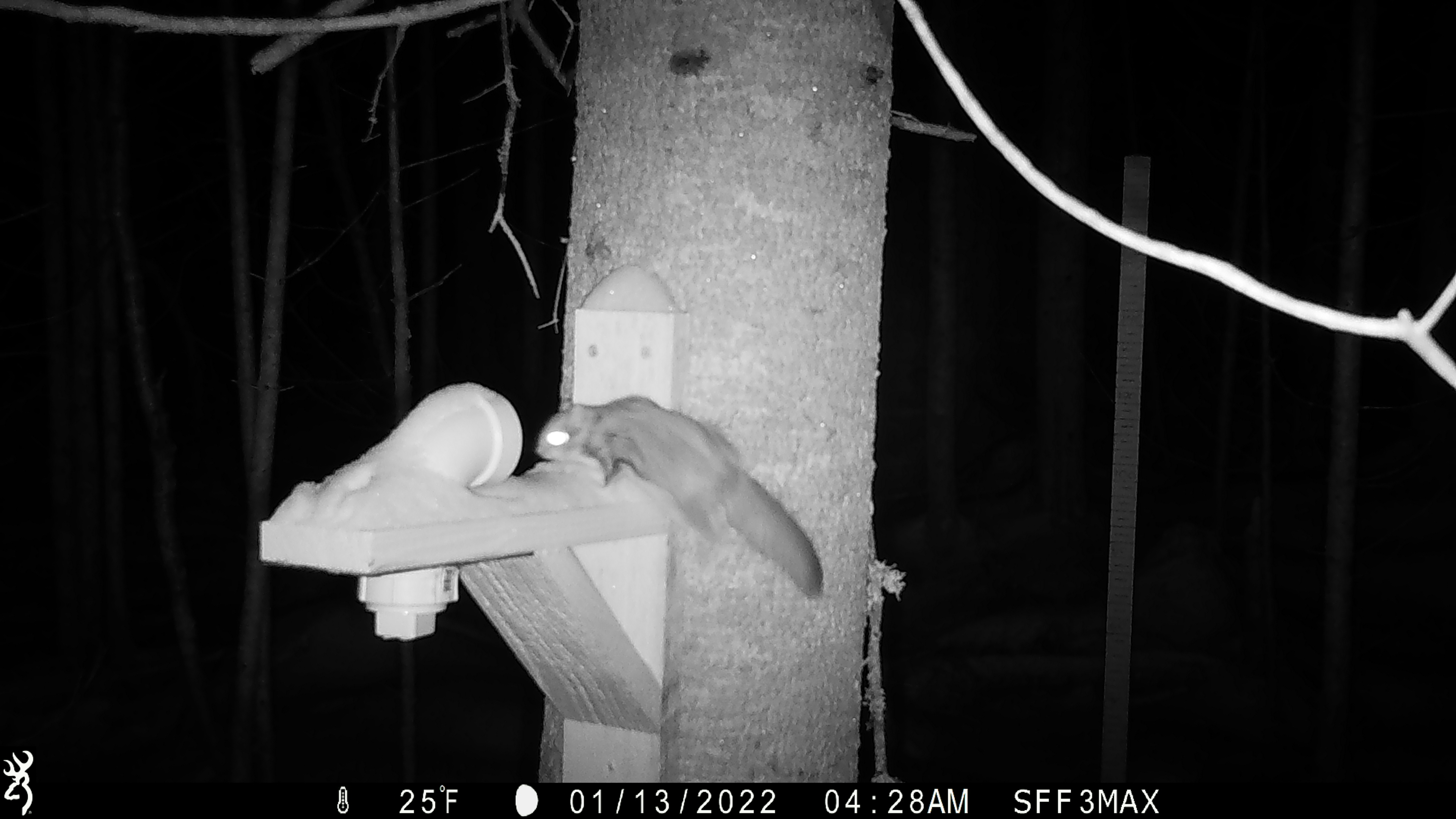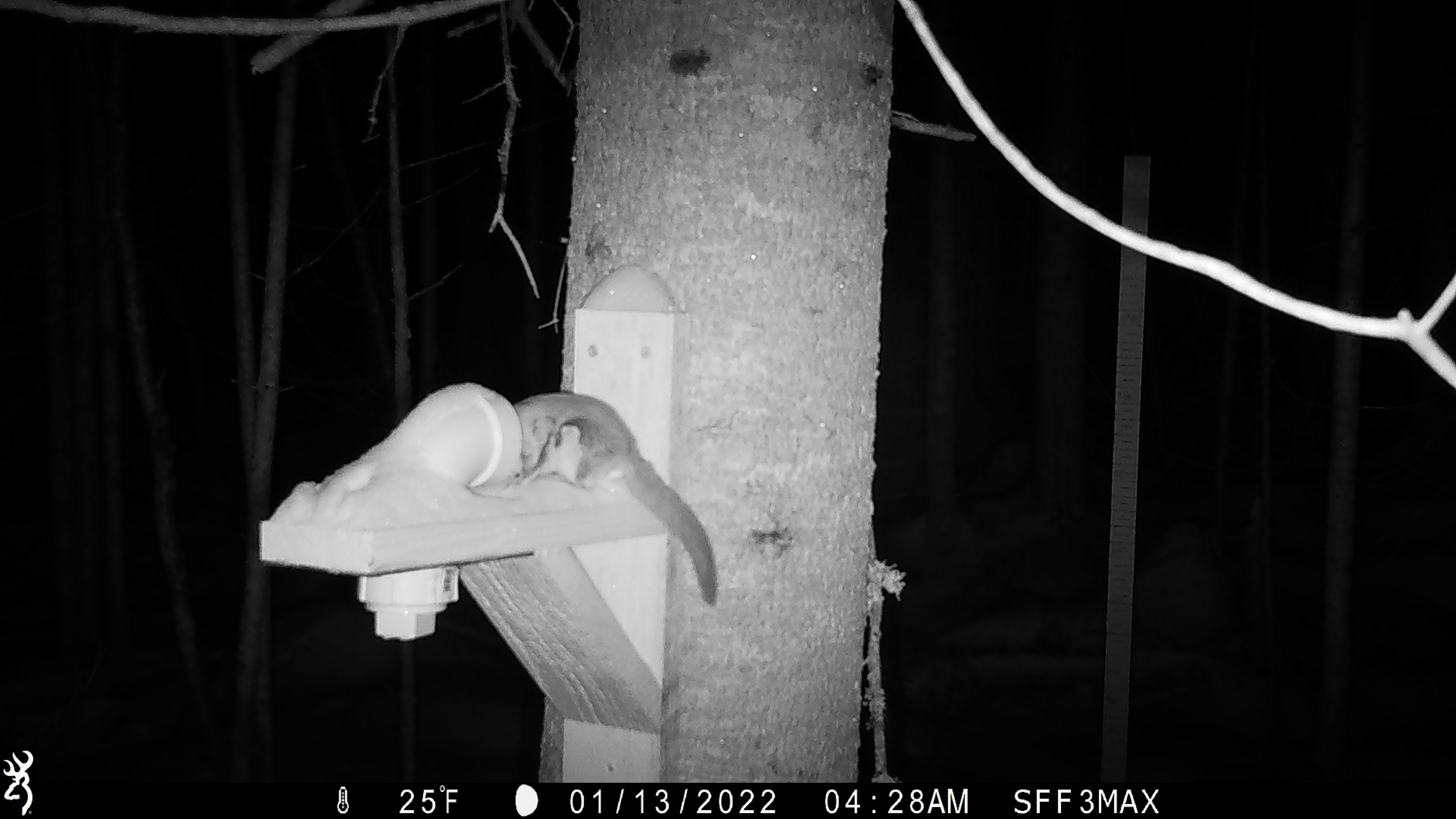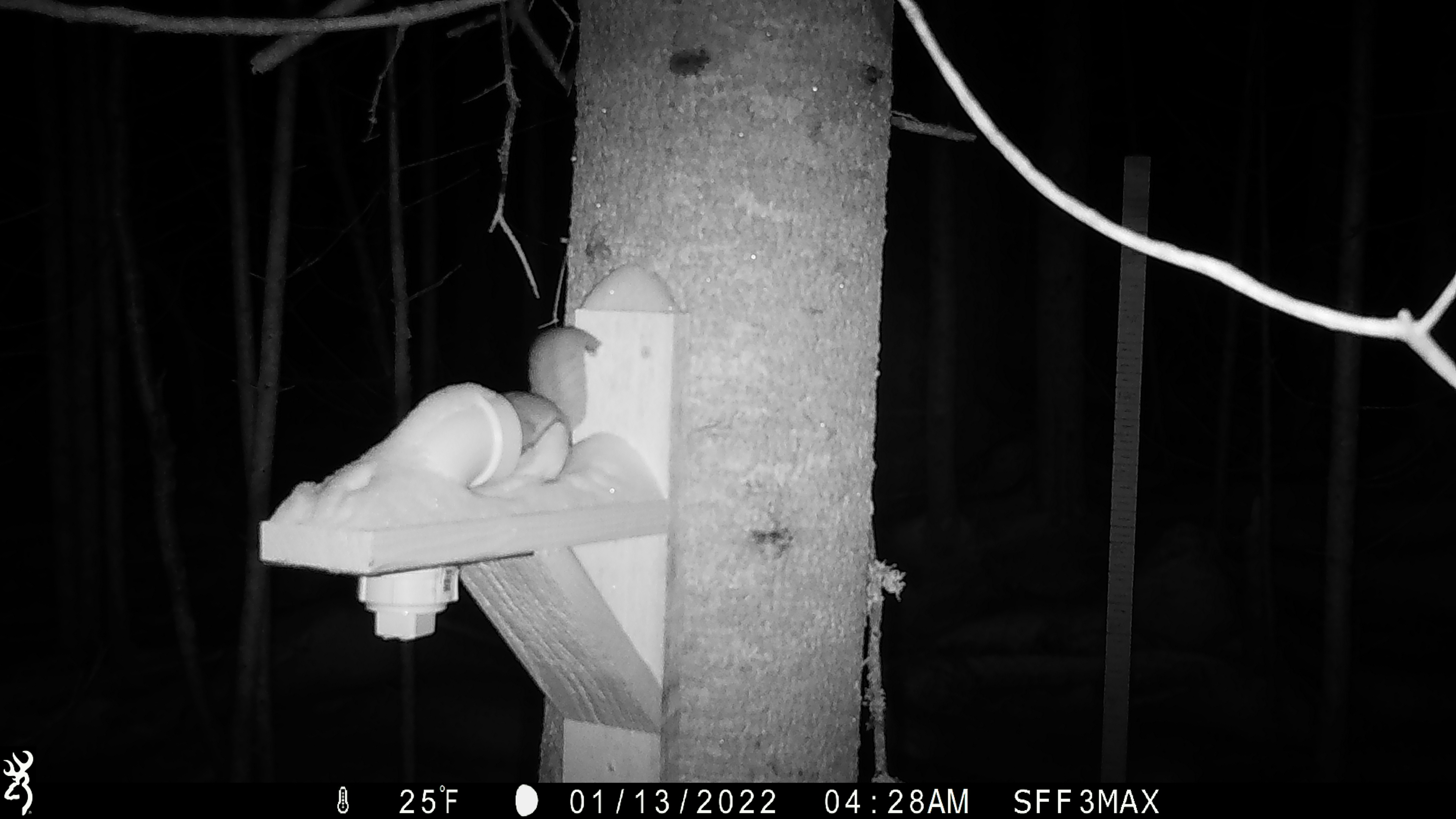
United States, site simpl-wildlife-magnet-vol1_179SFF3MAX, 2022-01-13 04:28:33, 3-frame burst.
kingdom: Animalia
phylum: Chordata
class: Mammalia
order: Rodentia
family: Sciuridae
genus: Glaucomys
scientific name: Glaucomys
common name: flying squirrel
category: flying squirrel sp.